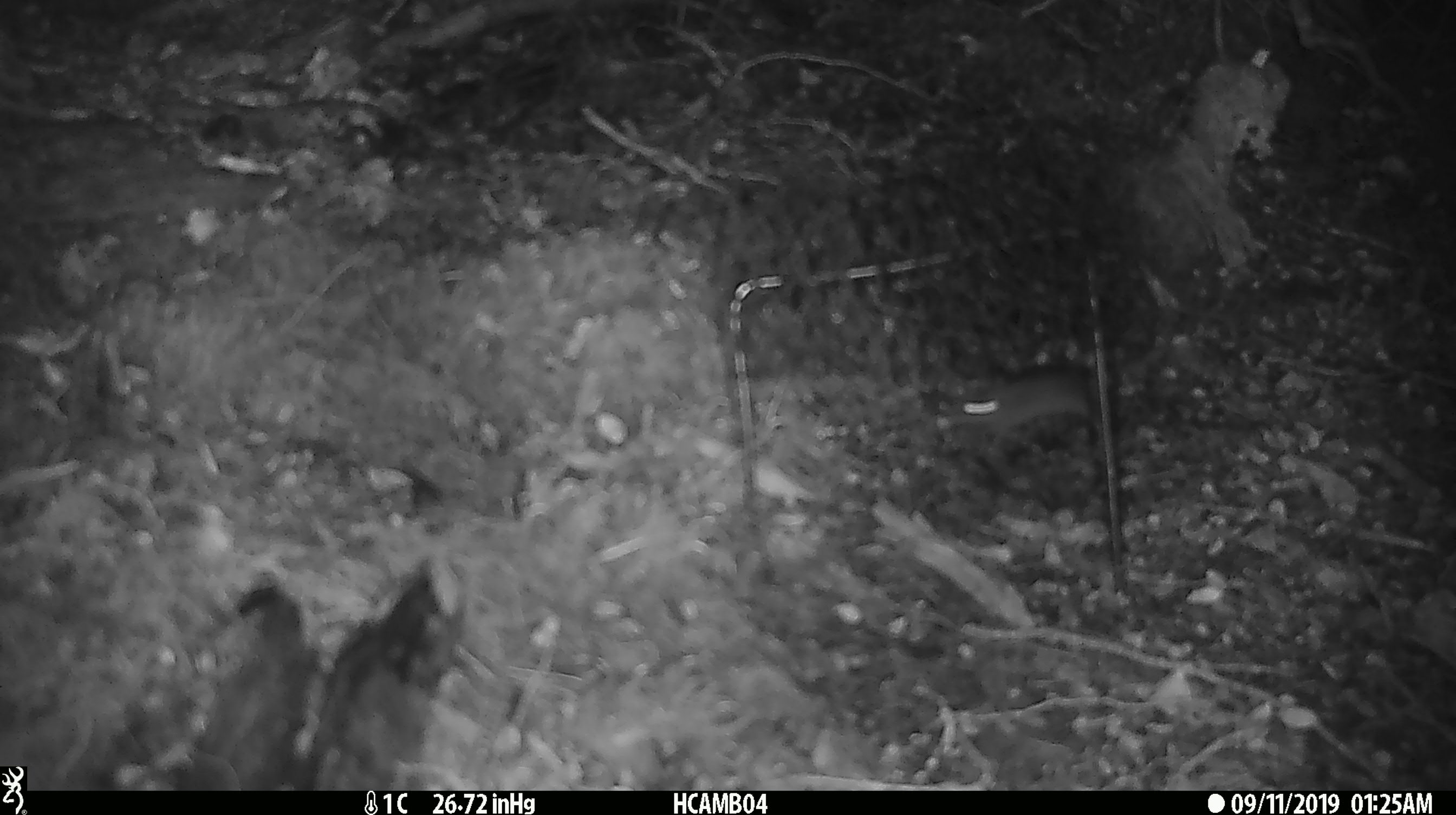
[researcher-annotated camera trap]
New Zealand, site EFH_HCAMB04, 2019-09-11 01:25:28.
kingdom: Animalia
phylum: Chordata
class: Mammalia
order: Rodentia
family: Muridae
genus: Mus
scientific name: Mus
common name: mouse